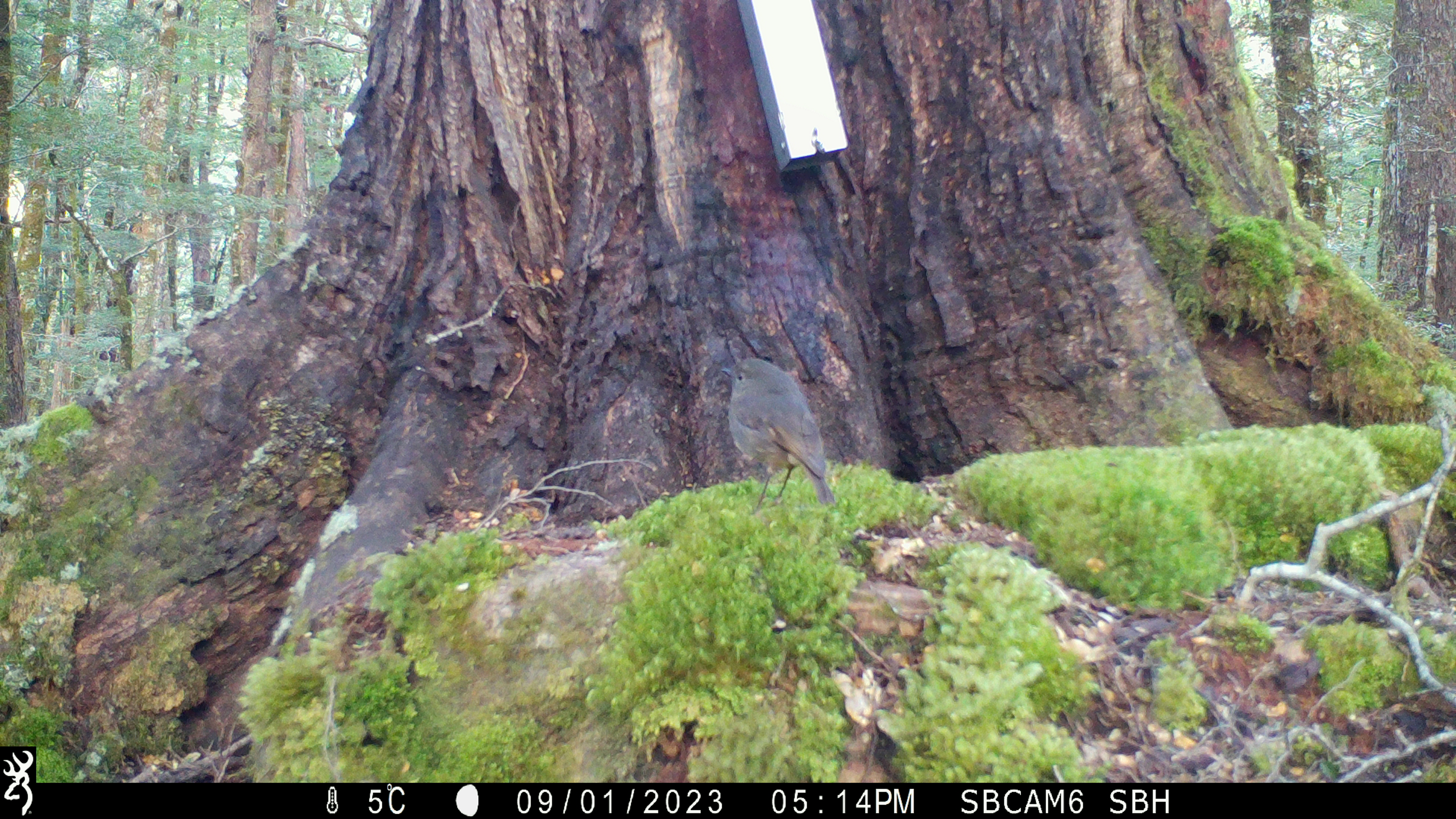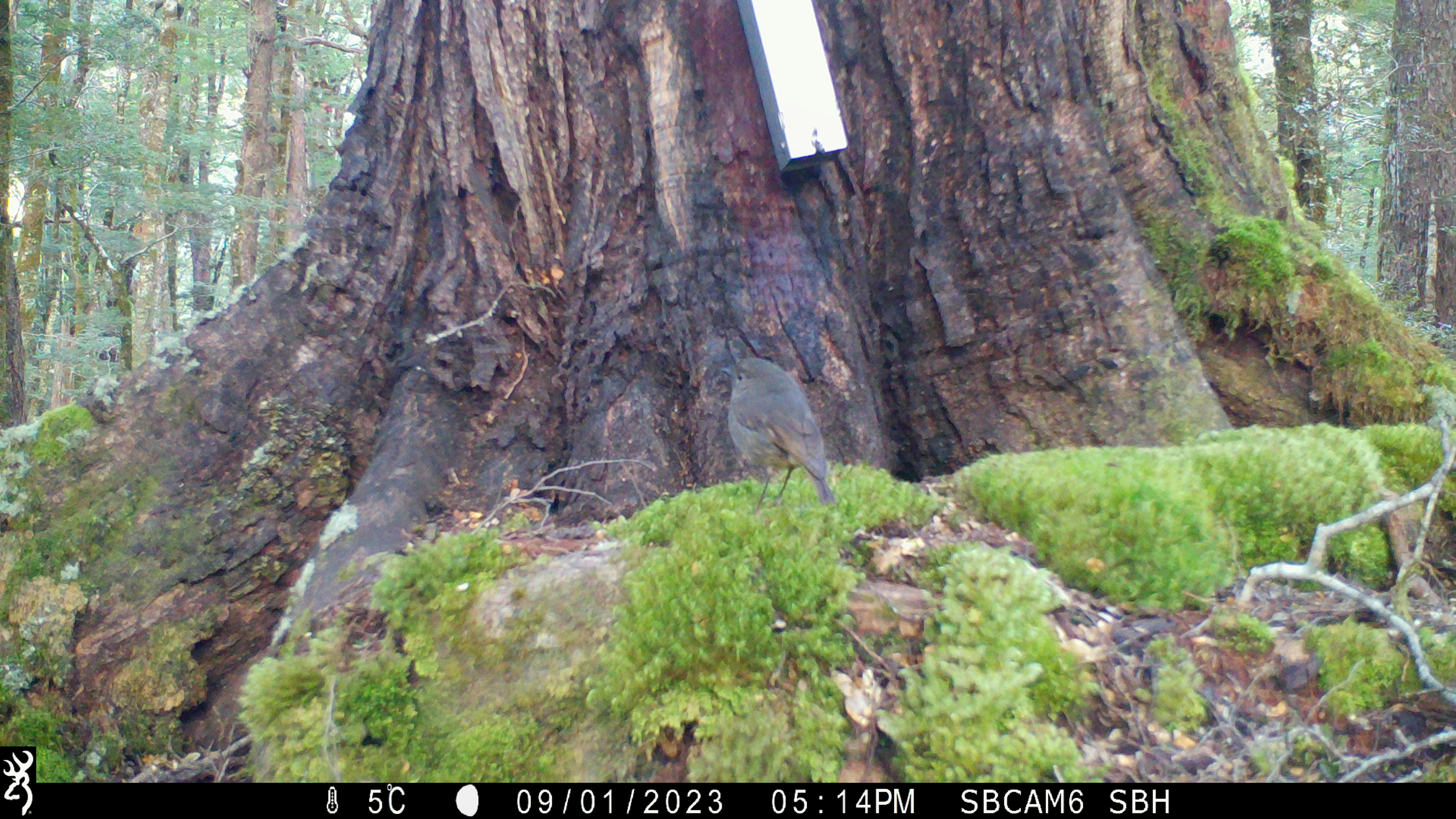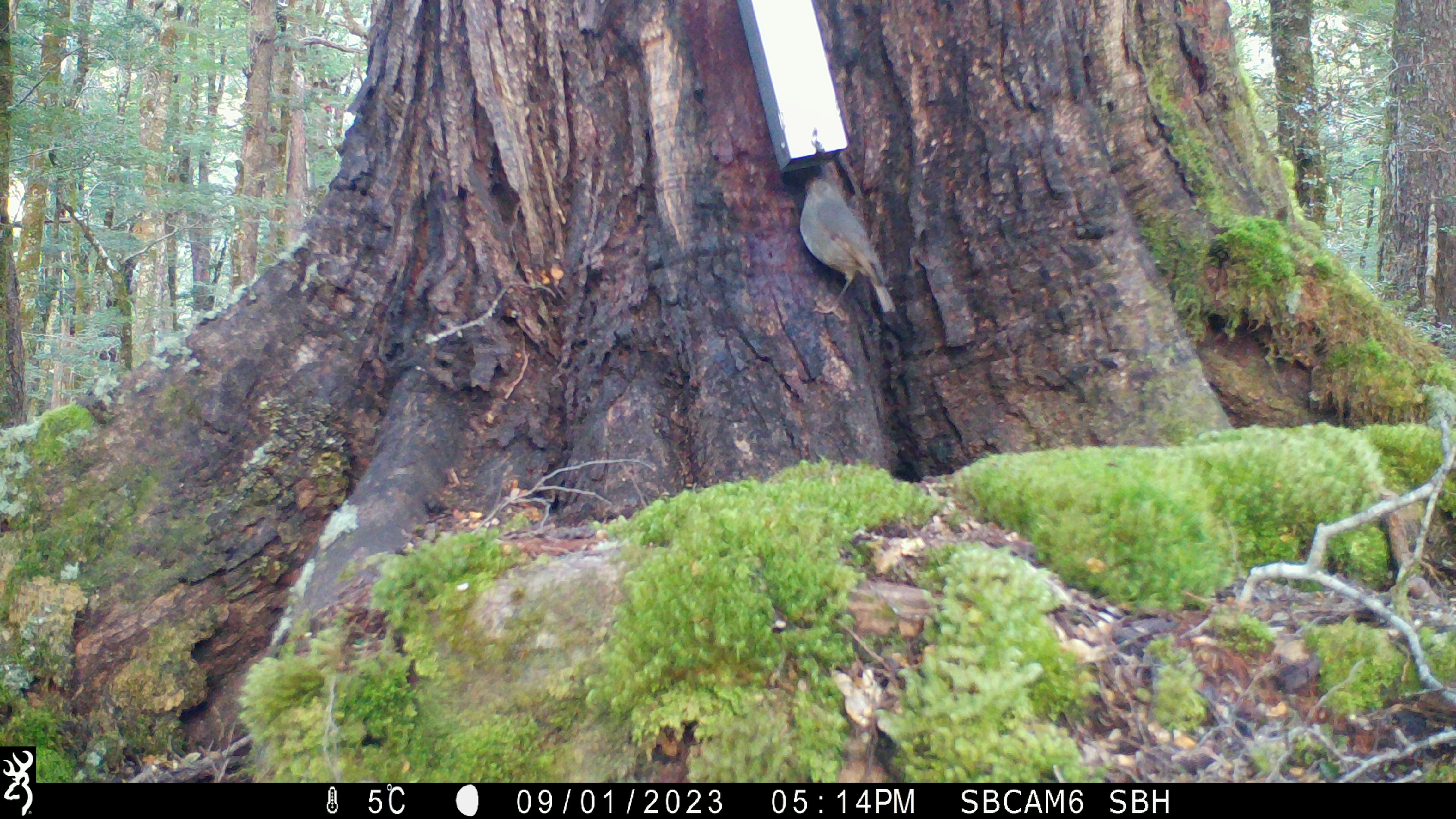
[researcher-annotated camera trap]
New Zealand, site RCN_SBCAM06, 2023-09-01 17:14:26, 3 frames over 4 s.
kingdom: Animalia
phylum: Chordata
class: Aves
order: Passeriformes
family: Petroicidae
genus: Petroica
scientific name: Petroica australis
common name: new zealand robin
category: robin